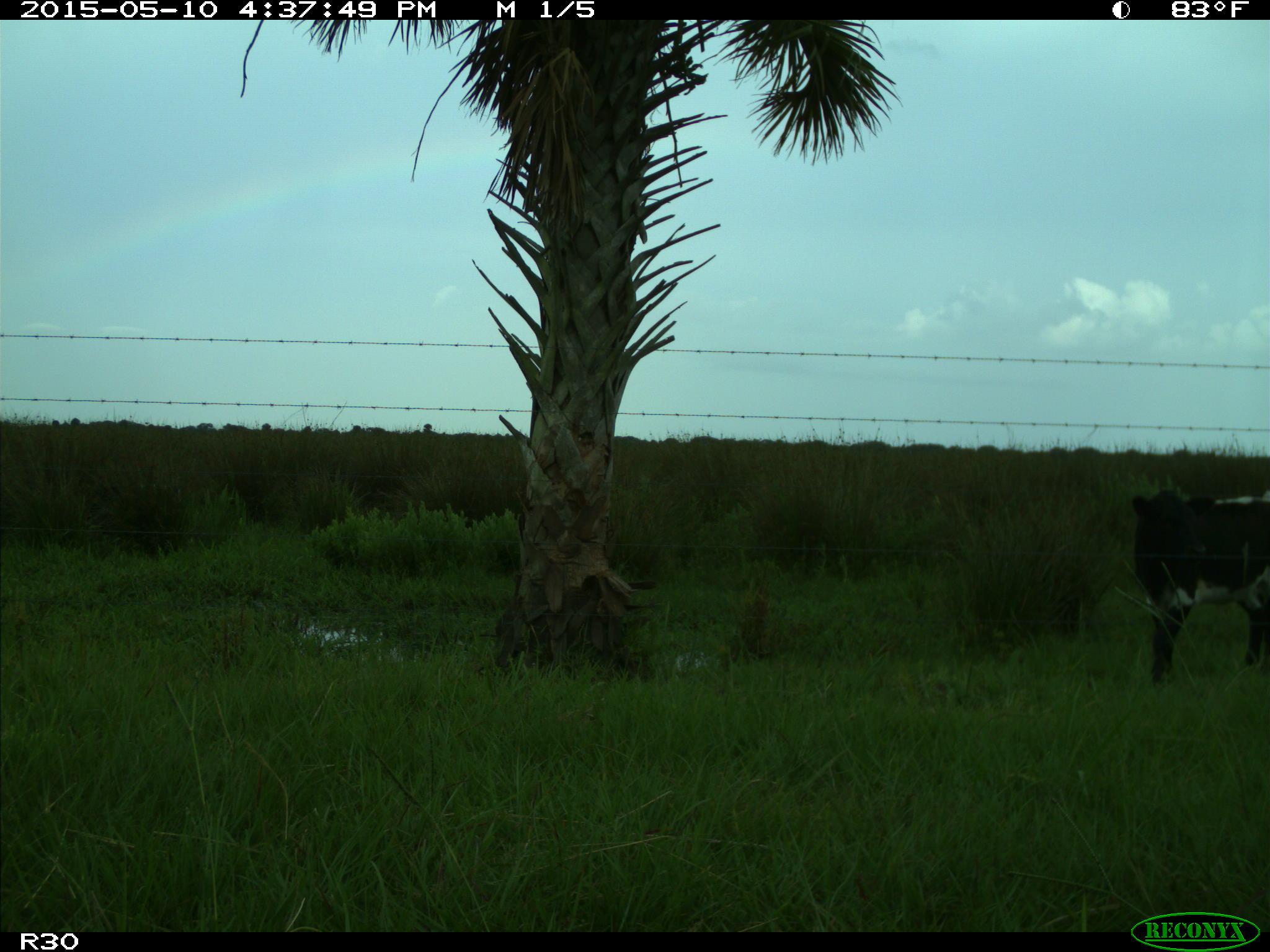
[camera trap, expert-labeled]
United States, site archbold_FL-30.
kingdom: Animalia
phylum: Chordata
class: Mammalia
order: Artiodactyla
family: Bovidae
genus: Bos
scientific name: Bos taurus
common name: domestic cow